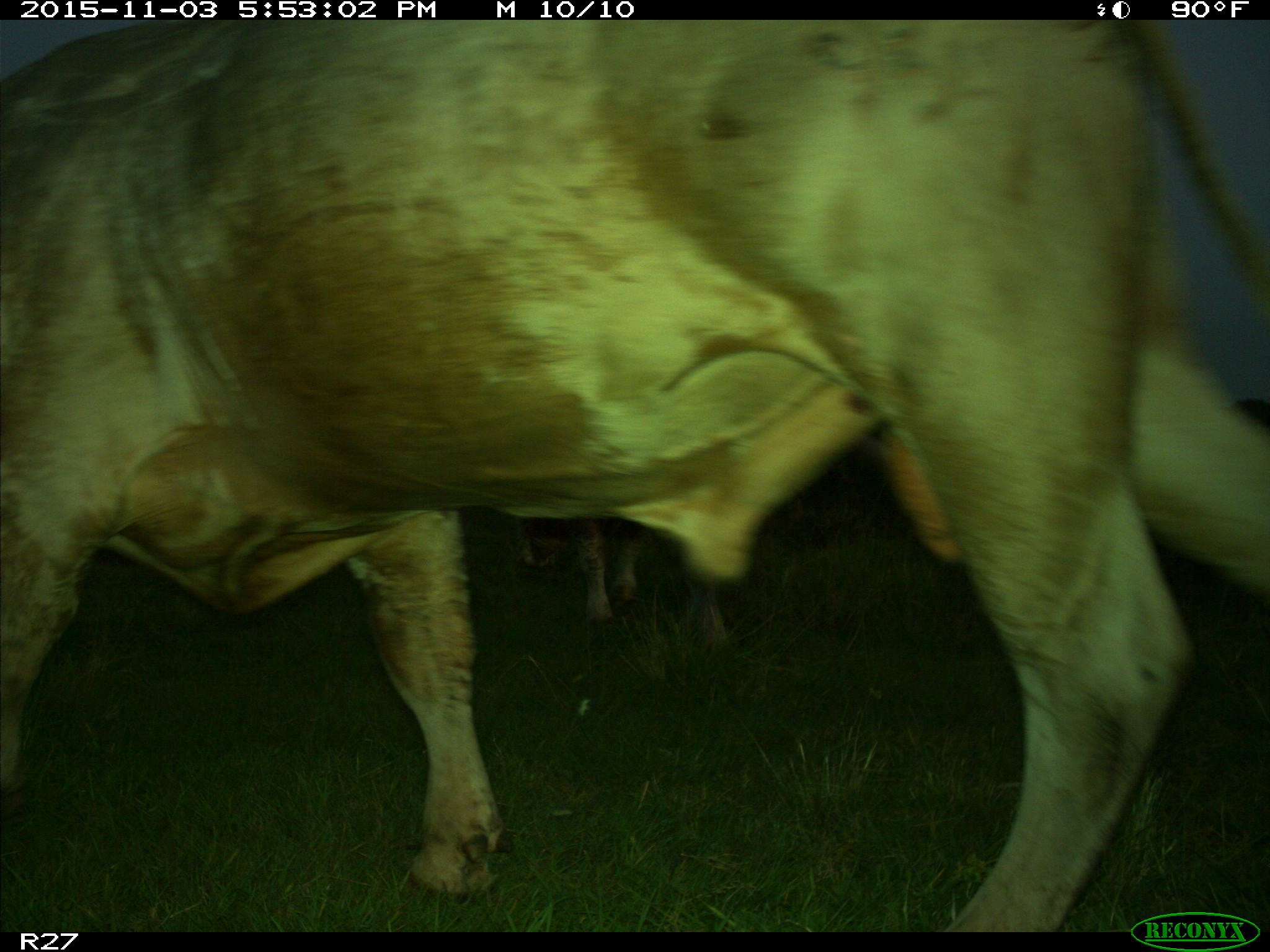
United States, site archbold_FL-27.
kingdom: Animalia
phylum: Chordata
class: Mammalia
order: Artiodactyla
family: Bovidae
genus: Bos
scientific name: Bos taurus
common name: domestic cow